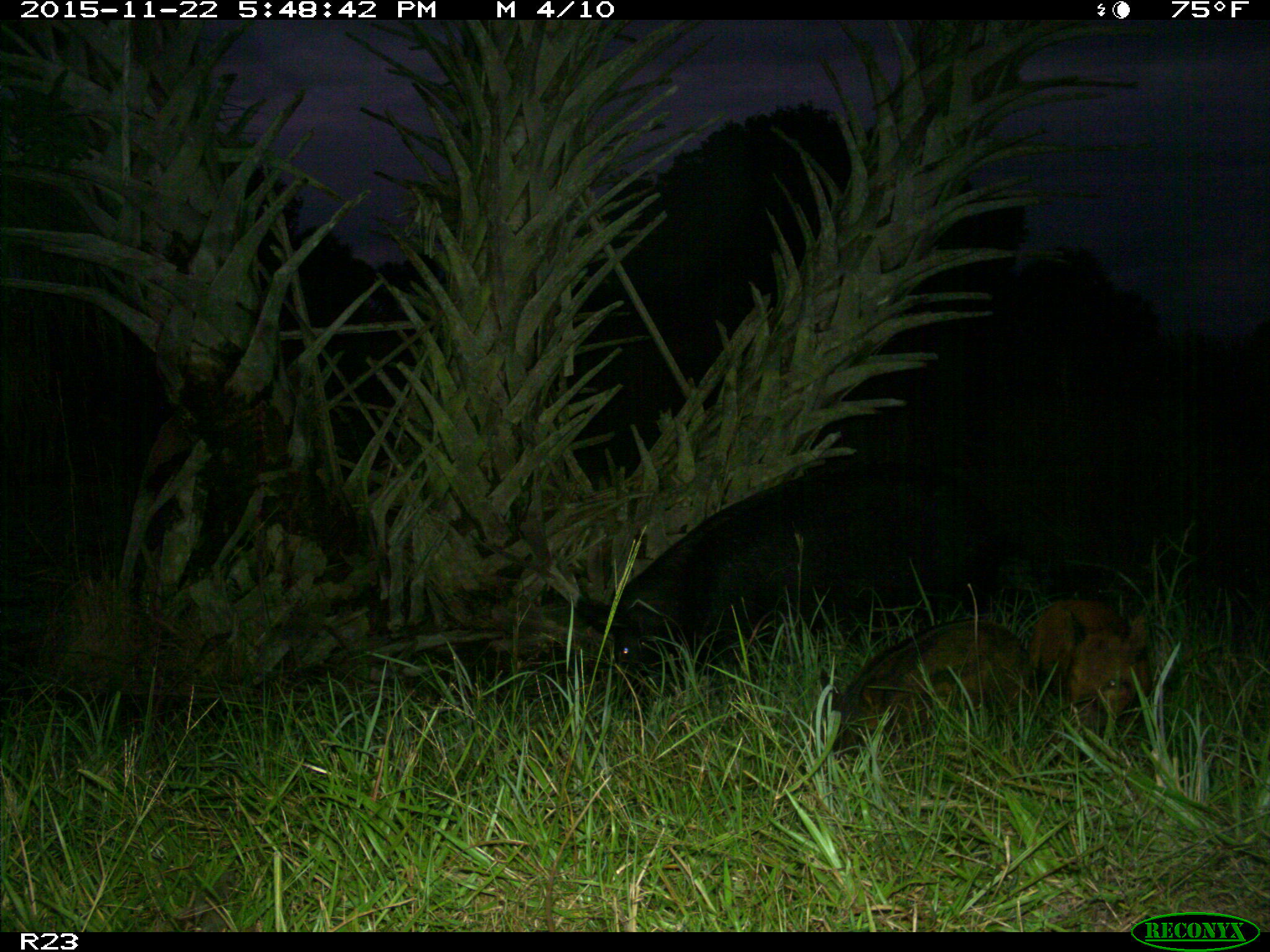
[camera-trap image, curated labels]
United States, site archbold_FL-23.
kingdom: Animalia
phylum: Chordata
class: Mammalia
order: Artiodactyla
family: Suidae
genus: Sus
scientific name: Sus scrofa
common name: wild boar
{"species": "Sus scrofa (wild boar)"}